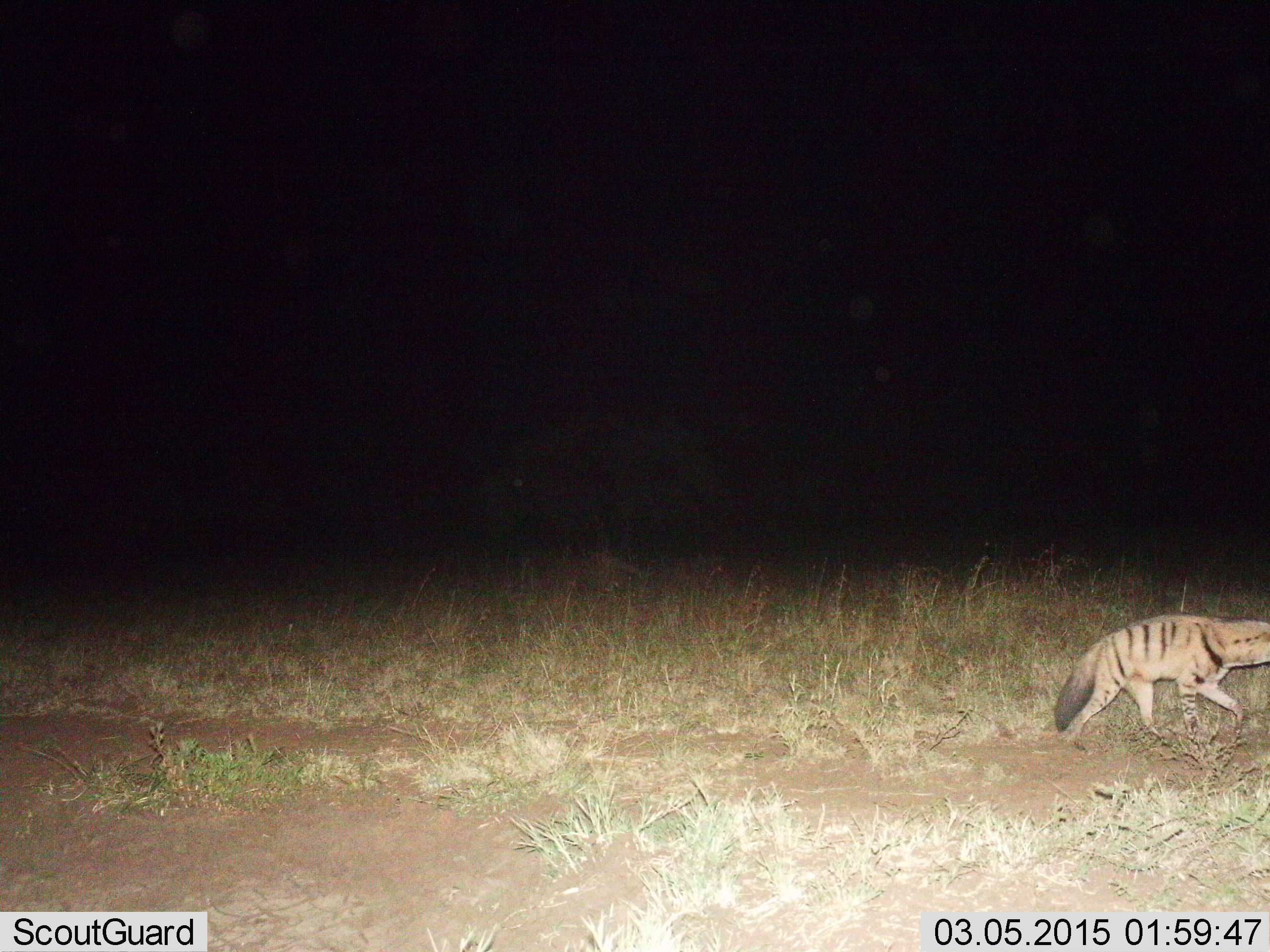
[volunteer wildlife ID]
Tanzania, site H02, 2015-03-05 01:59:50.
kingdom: Animalia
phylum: Chordata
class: Mammalia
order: Carnivora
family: Hyaenidae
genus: Proteles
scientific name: Proteles cristatus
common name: aardwolf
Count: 1.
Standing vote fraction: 10%.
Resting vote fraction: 0%.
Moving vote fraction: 90%.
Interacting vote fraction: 0%.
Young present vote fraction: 0%.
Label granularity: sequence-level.